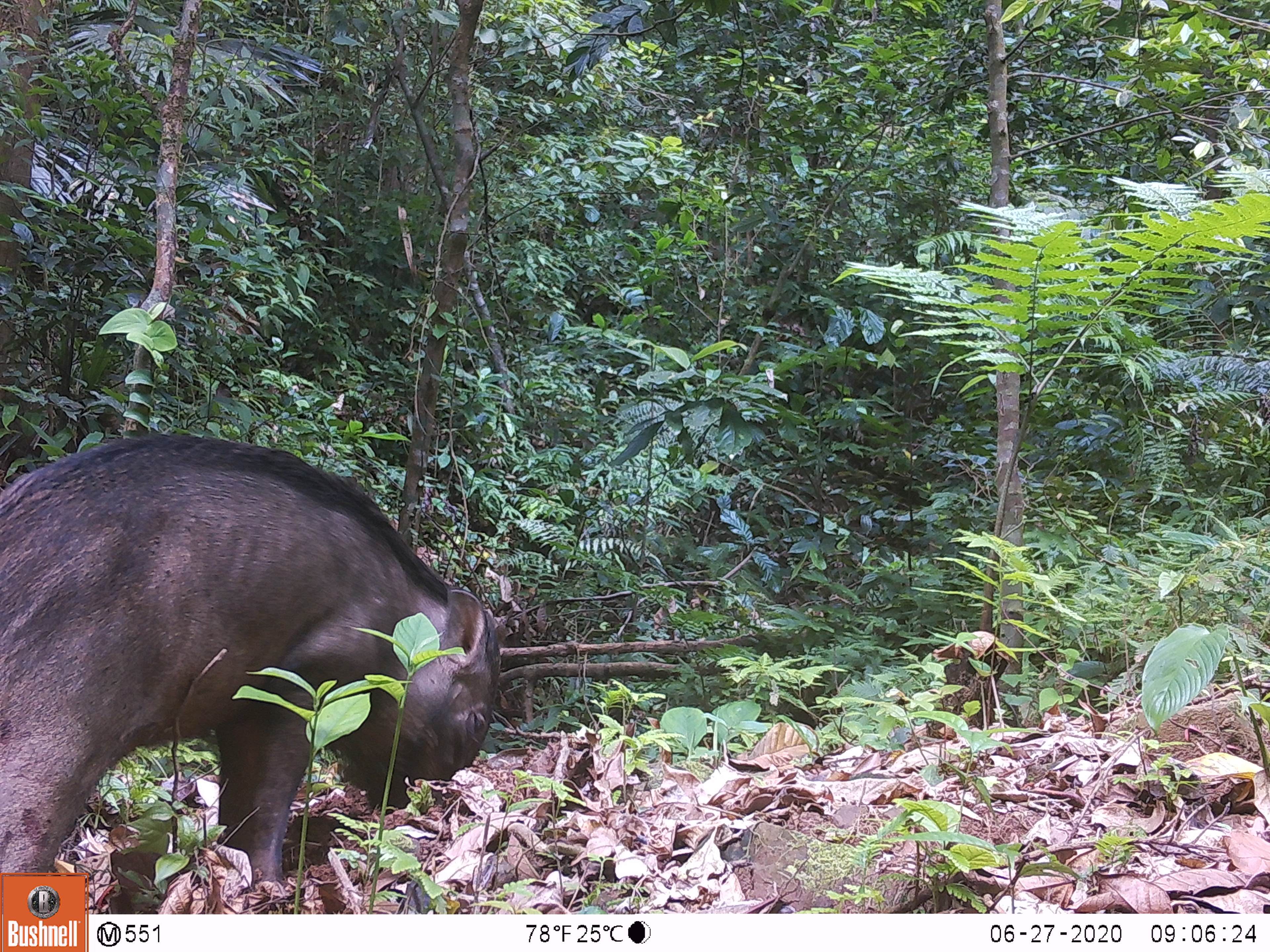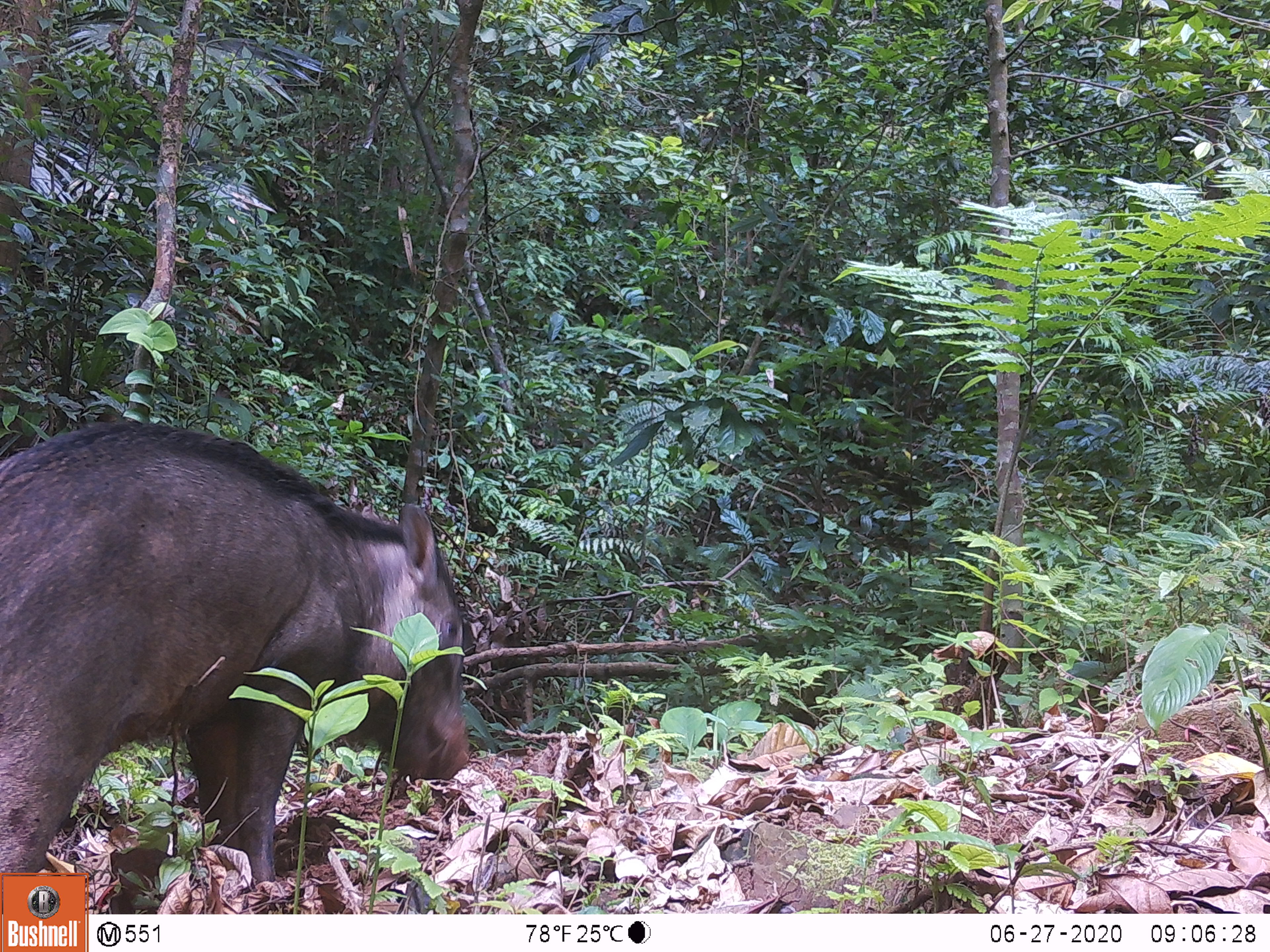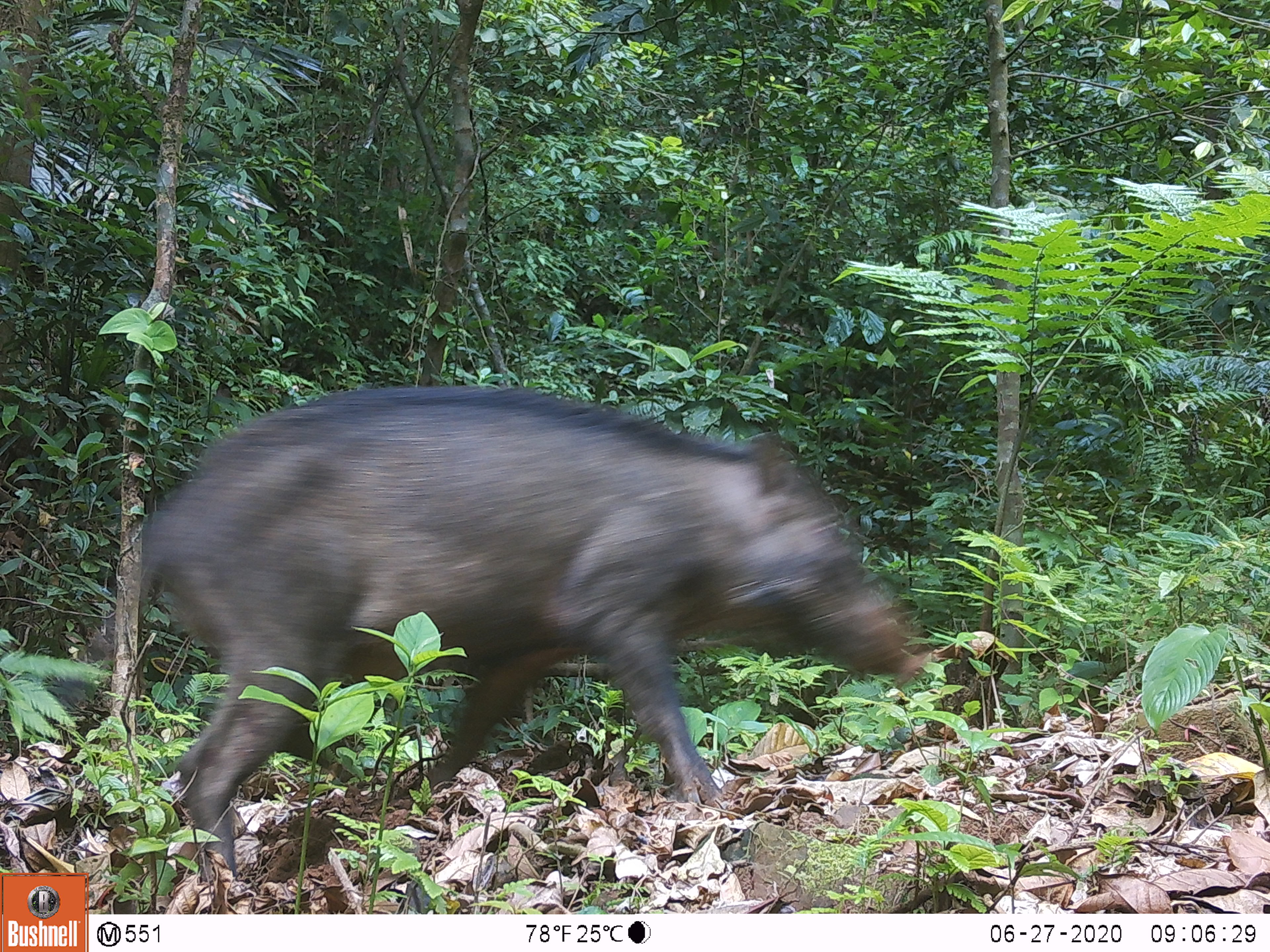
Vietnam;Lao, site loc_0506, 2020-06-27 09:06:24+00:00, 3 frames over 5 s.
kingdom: Animalia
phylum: Chordata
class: Mammalia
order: Artiodactyla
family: Suidae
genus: Sus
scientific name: Sus scrofa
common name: eurasian wild pig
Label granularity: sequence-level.